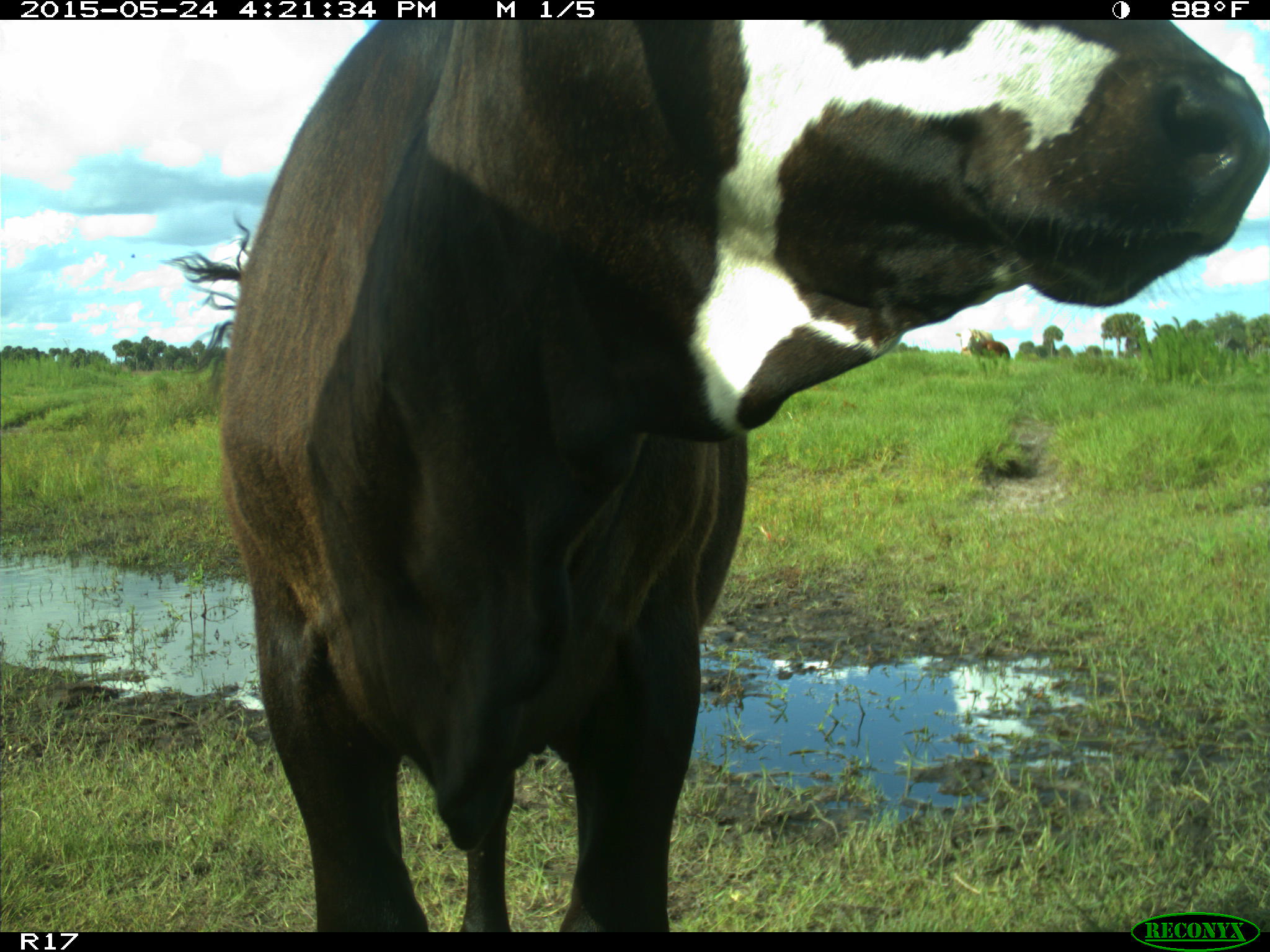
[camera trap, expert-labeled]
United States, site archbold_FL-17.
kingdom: Animalia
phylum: Chordata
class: Mammalia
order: Artiodactyla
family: Bovidae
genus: Bos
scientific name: Bos taurus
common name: domestic cow